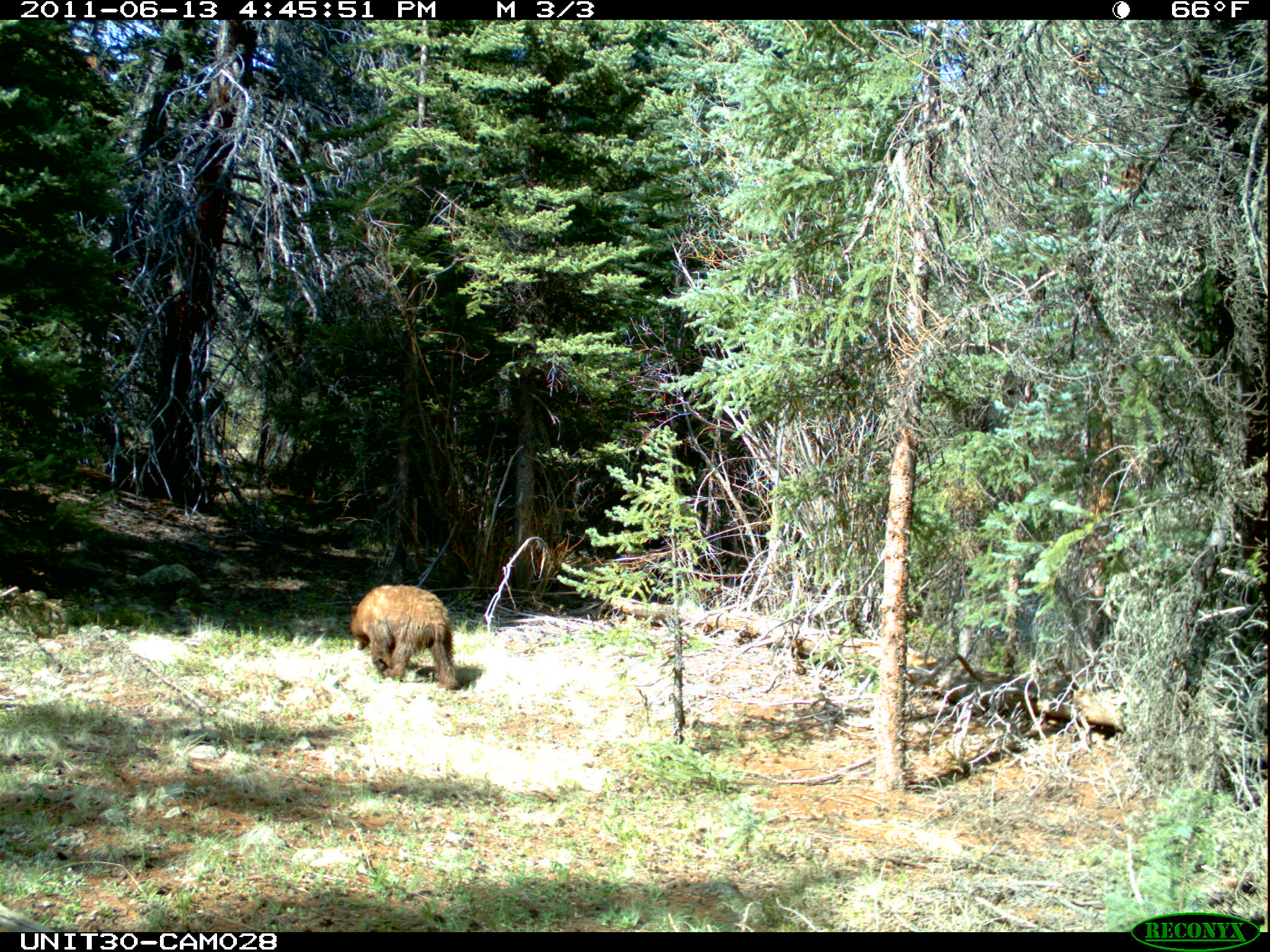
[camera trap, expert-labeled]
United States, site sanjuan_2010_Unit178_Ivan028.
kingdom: Animalia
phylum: Chordata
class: Mammalia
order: Carnivora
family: Ursidae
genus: Ursus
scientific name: Ursus americanus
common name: american black bear